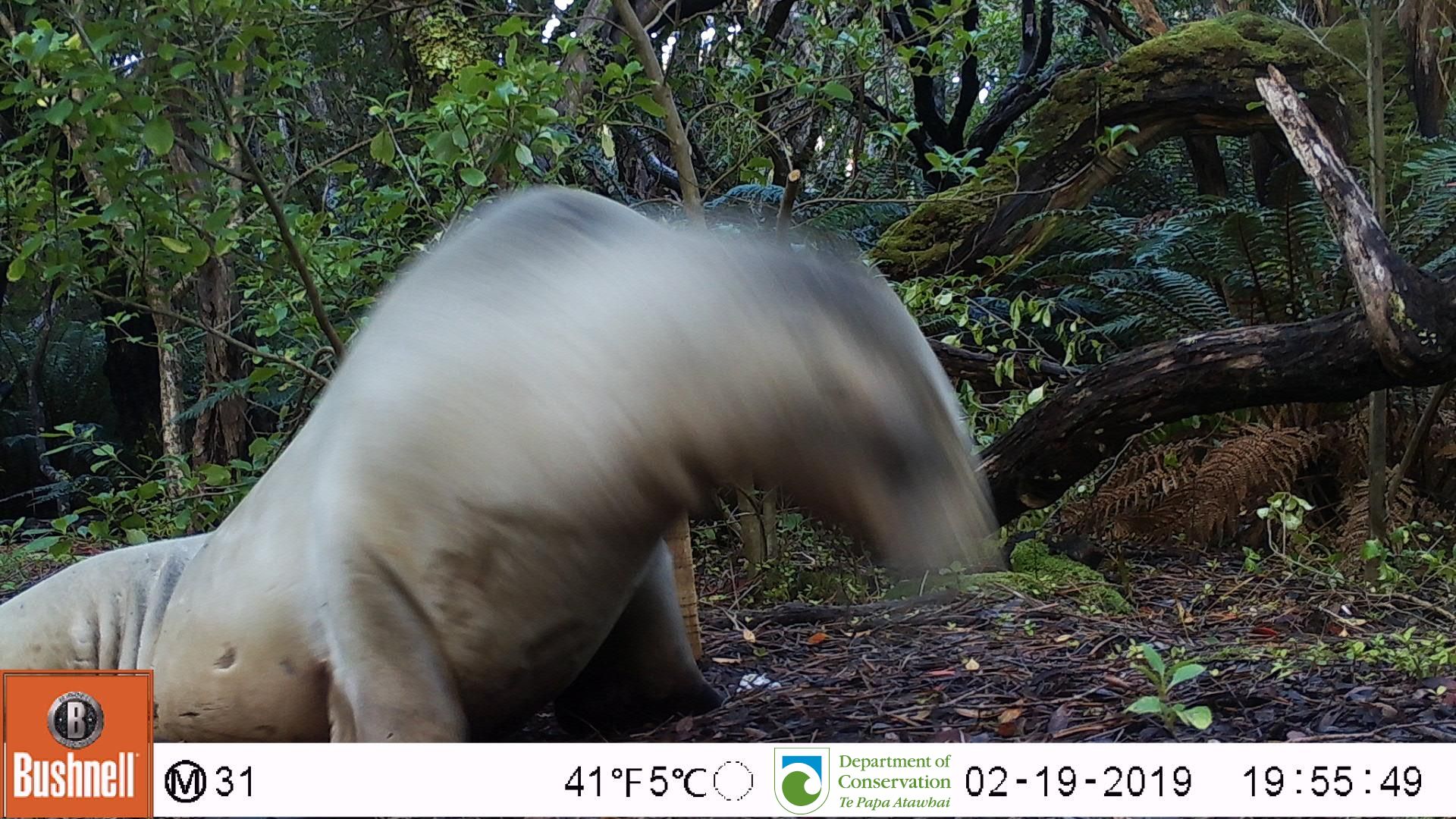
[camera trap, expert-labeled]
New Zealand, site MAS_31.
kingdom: Animalia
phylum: Chordata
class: Mammalia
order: Carnivora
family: Otariidae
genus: Phocarctos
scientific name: Phocarctos hookeri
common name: new zealand sea lion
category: sealion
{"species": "sealion (new zealand sea lion) (Phocarctos hookeri)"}